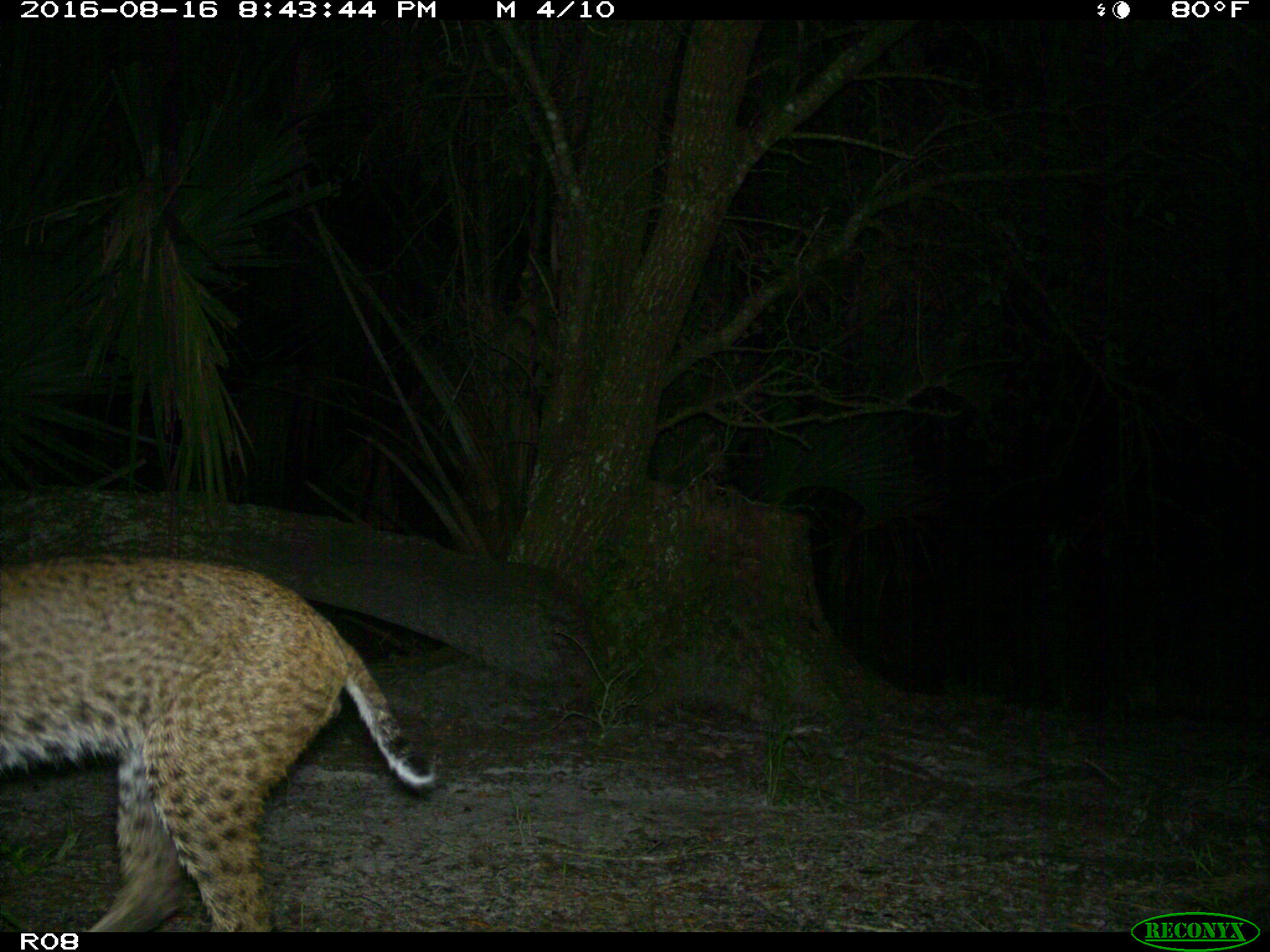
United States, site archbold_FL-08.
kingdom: Animalia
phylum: Chordata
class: Mammalia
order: Carnivora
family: Felidae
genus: Lynx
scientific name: Lynx rufus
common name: bobcat